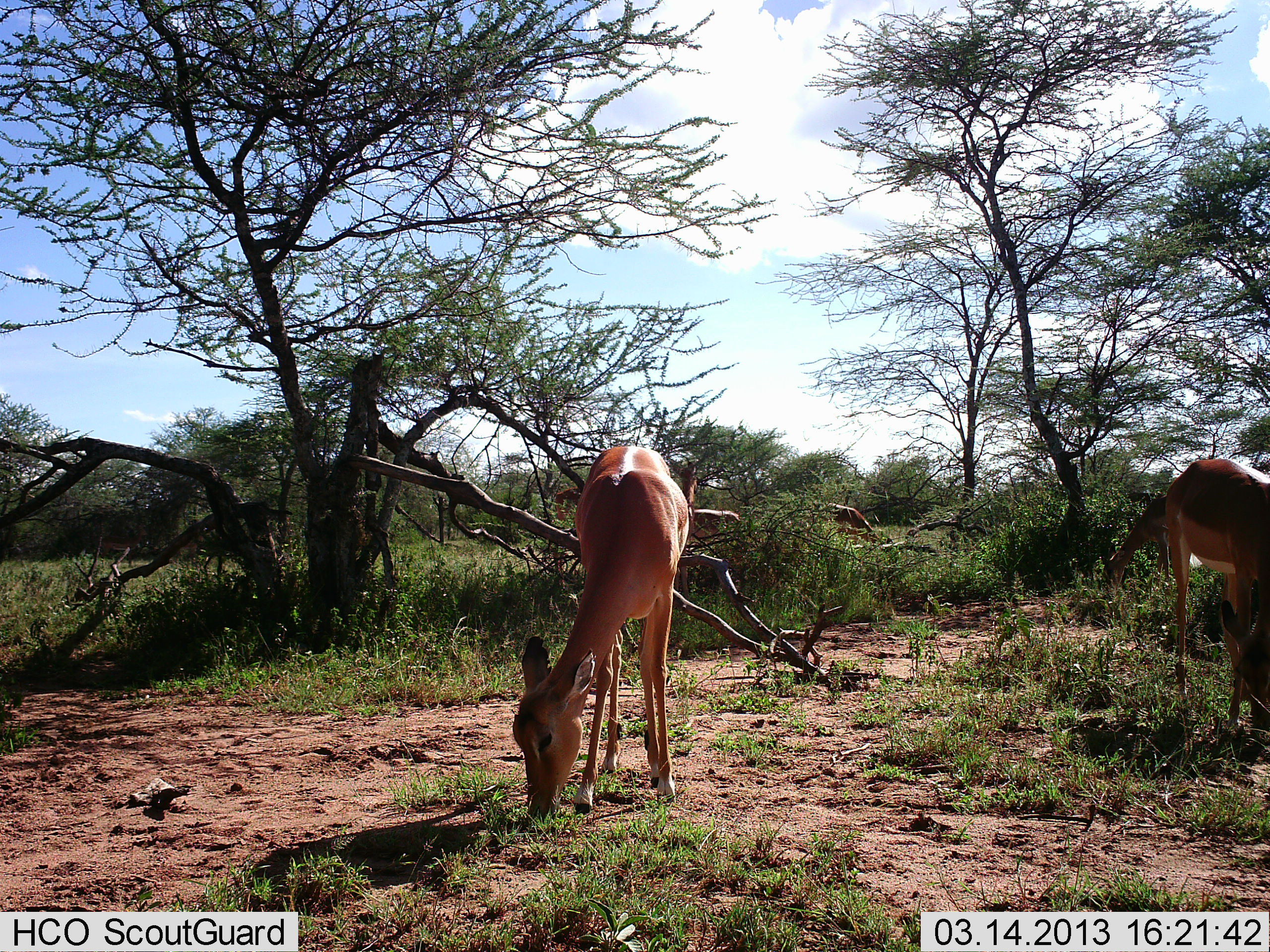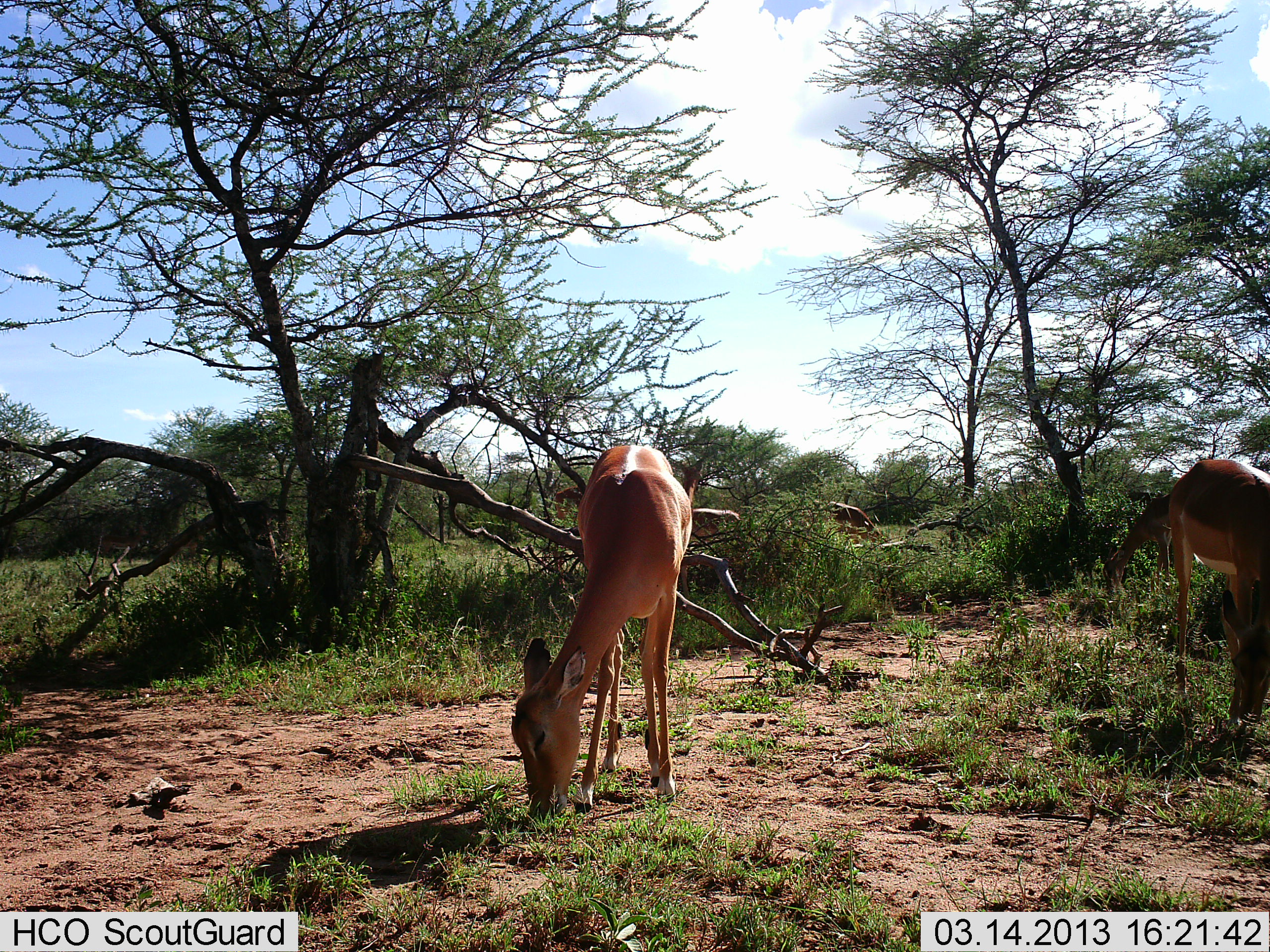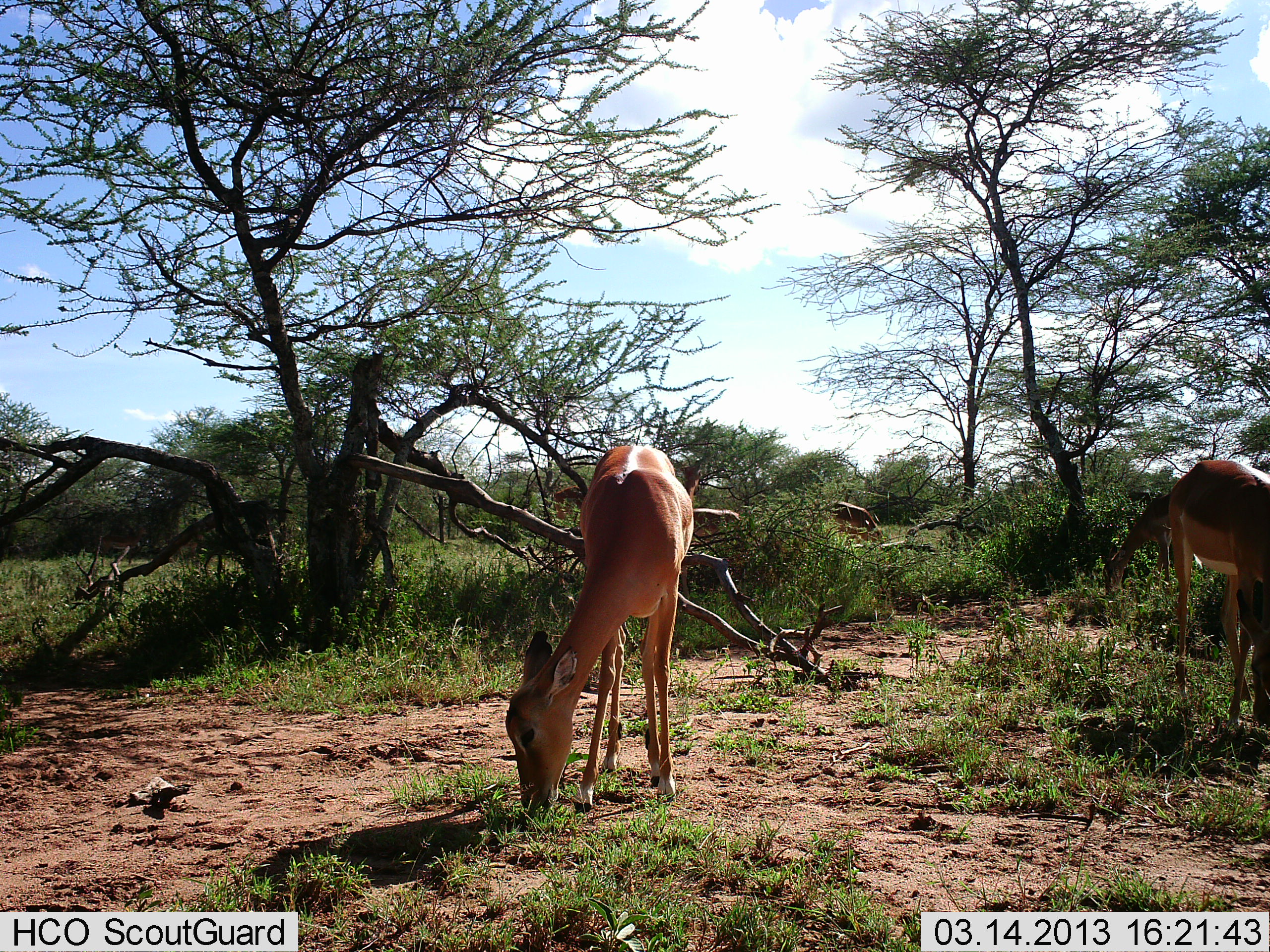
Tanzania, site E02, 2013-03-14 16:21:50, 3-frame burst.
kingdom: Animalia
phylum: Chordata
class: Mammalia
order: Artiodactyla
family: Bovidae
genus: Aepyceros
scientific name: Aepyceros melampus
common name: impala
Impala (Aepyceros melampus), count 3. Behavior (volunteer vote fractions): standing 28%, resting 0%, moving 11%, interacting 0%. Young present (vote fraction): 11%. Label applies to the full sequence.